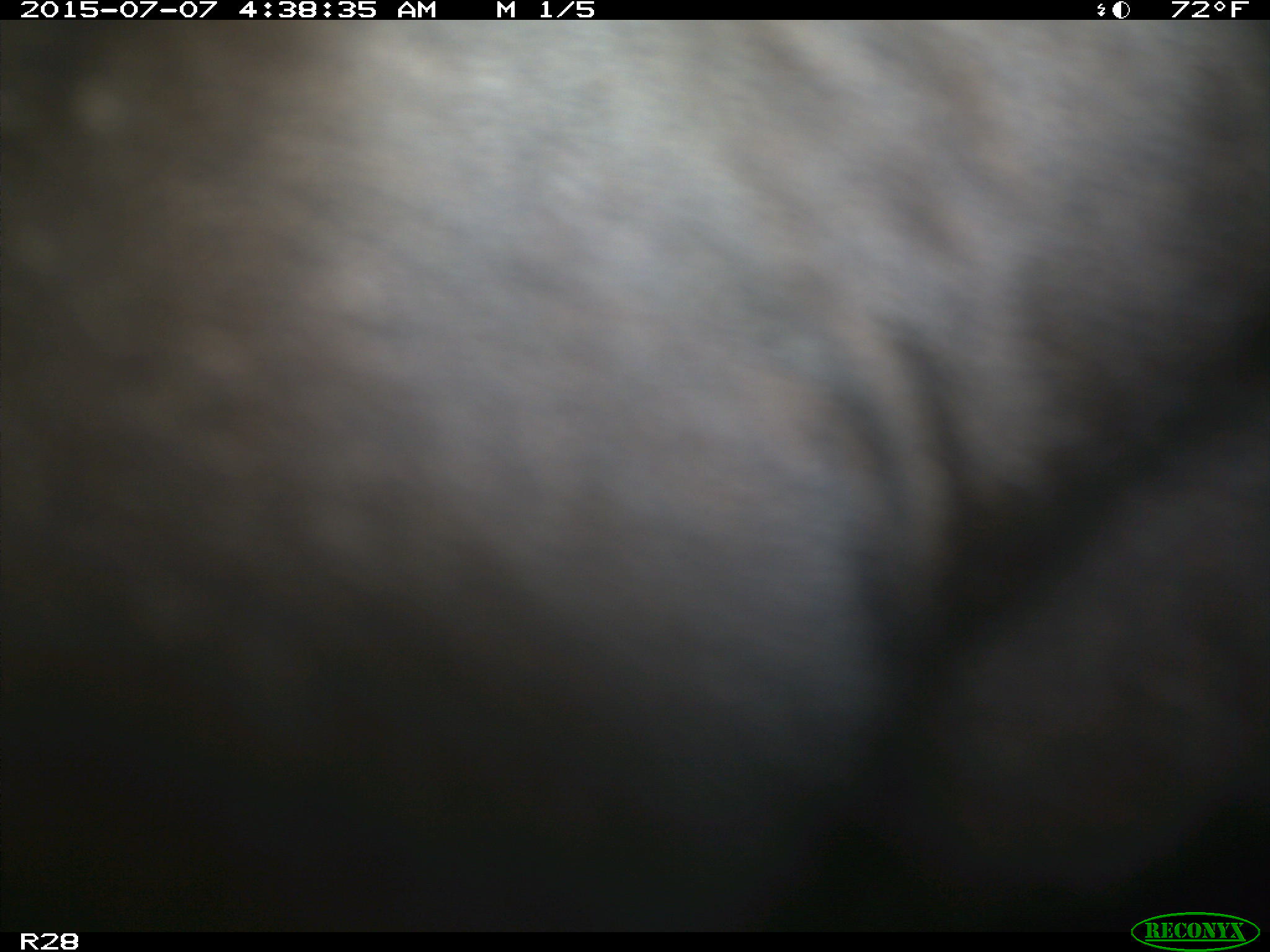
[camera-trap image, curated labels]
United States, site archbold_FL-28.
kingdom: Animalia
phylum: Chordata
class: Mammalia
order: Artiodactyla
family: Bovidae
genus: Bos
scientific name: Bos taurus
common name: domestic cow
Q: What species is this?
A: Bos taurus (domestic cow).